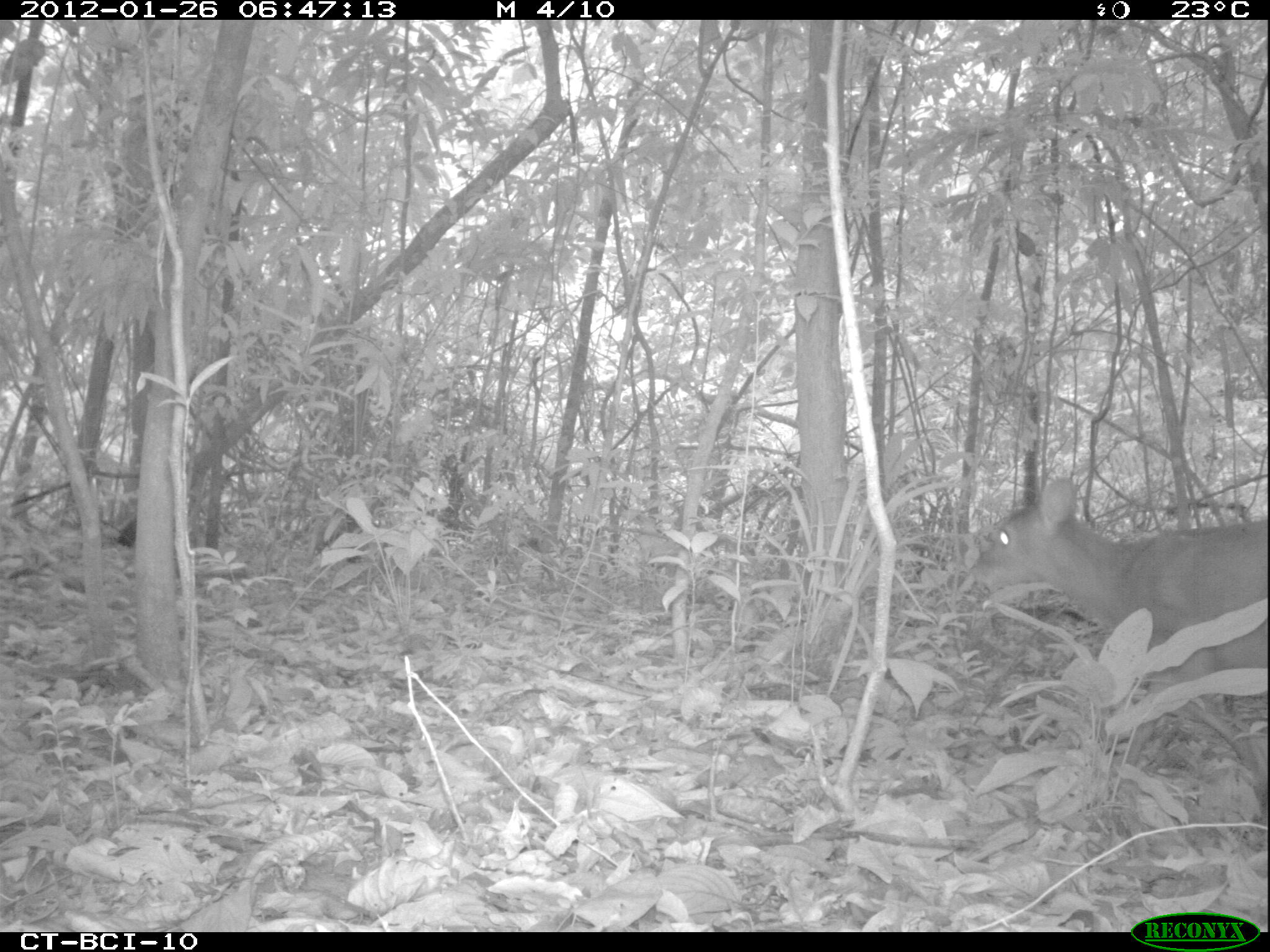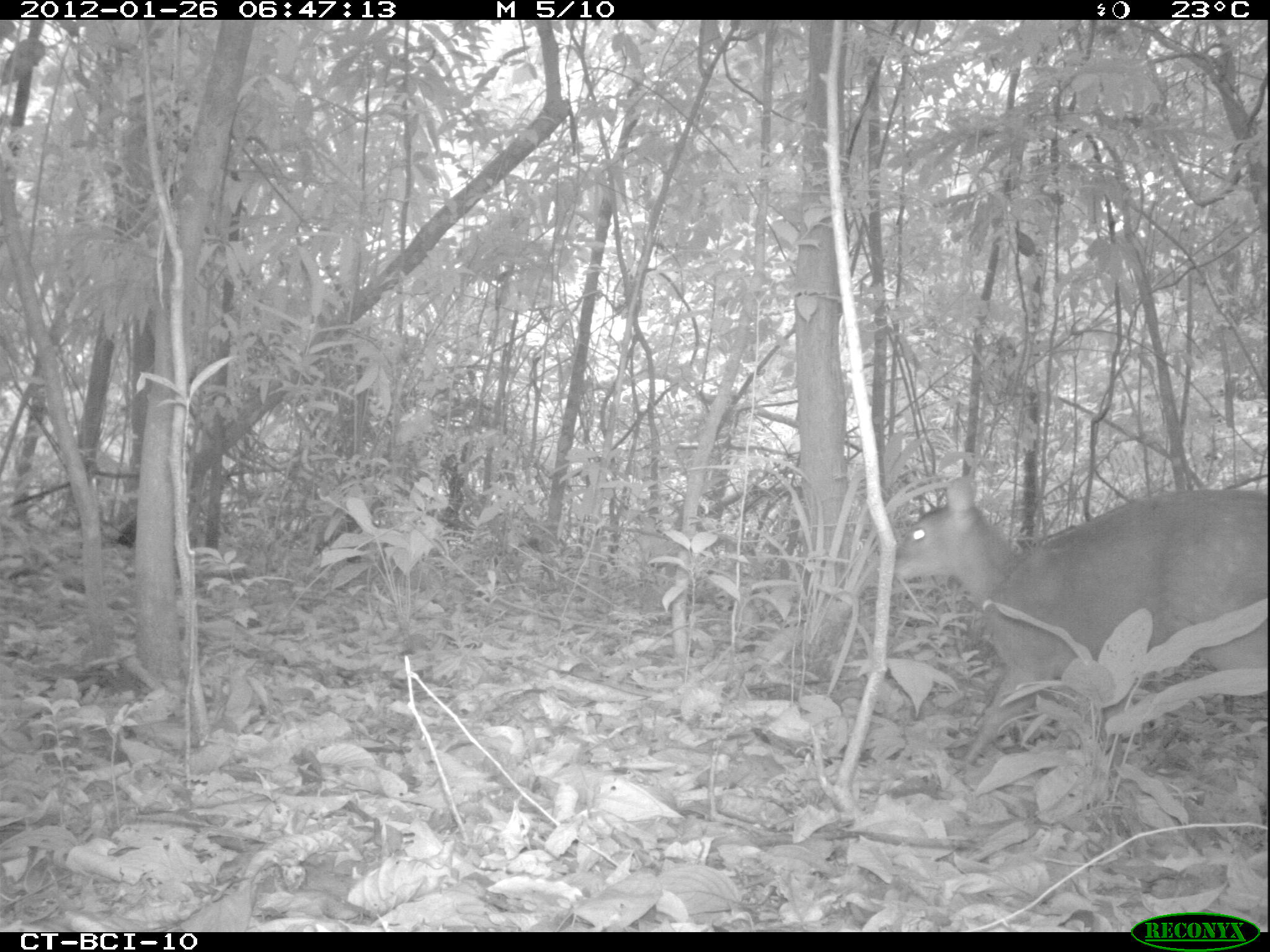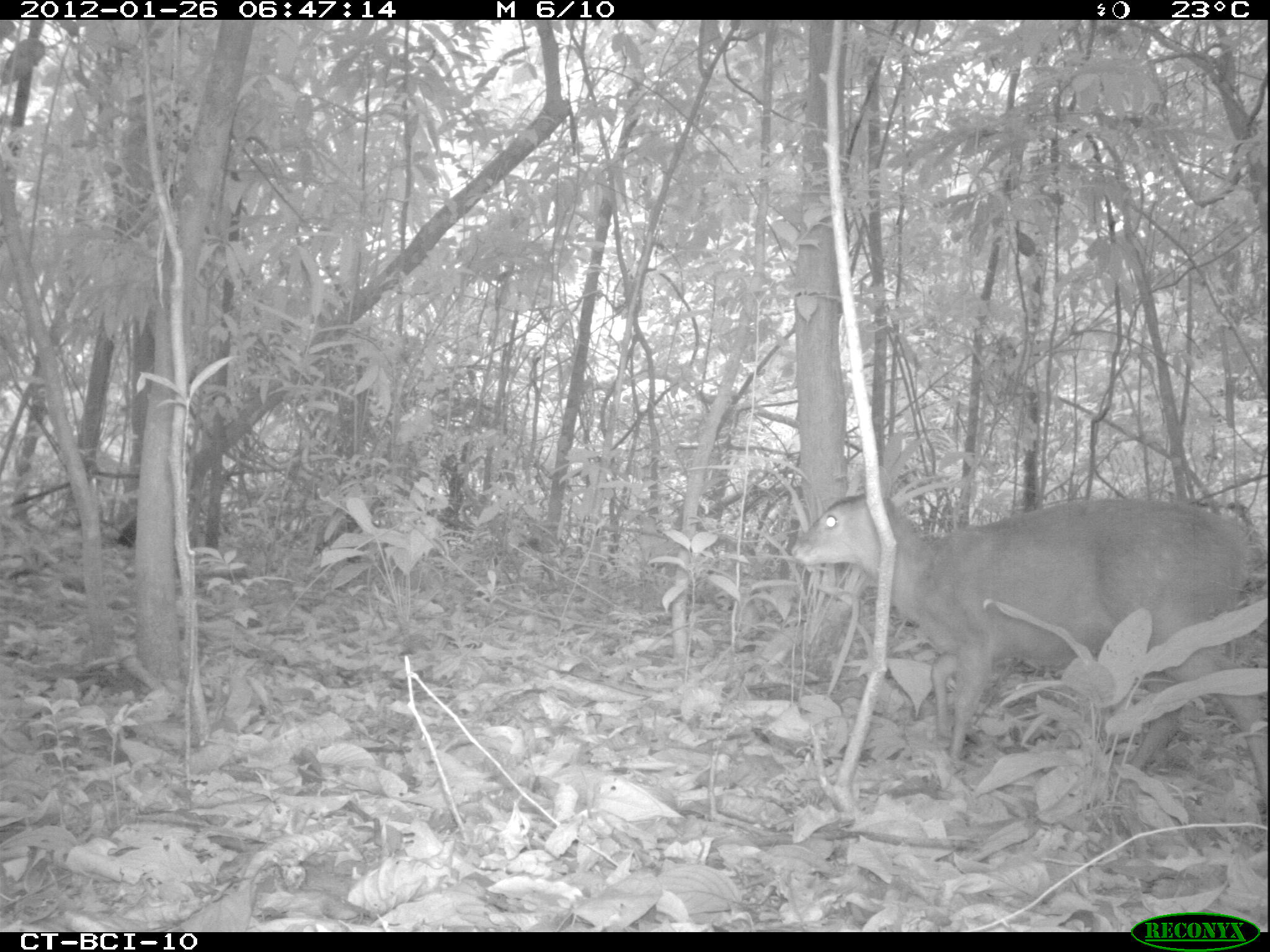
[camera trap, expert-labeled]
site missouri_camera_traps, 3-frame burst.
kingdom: Animalia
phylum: Chordata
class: Mammalia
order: Artiodactyla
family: Cervidae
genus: Mazama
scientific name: Mazama americana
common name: red brocket deer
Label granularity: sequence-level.